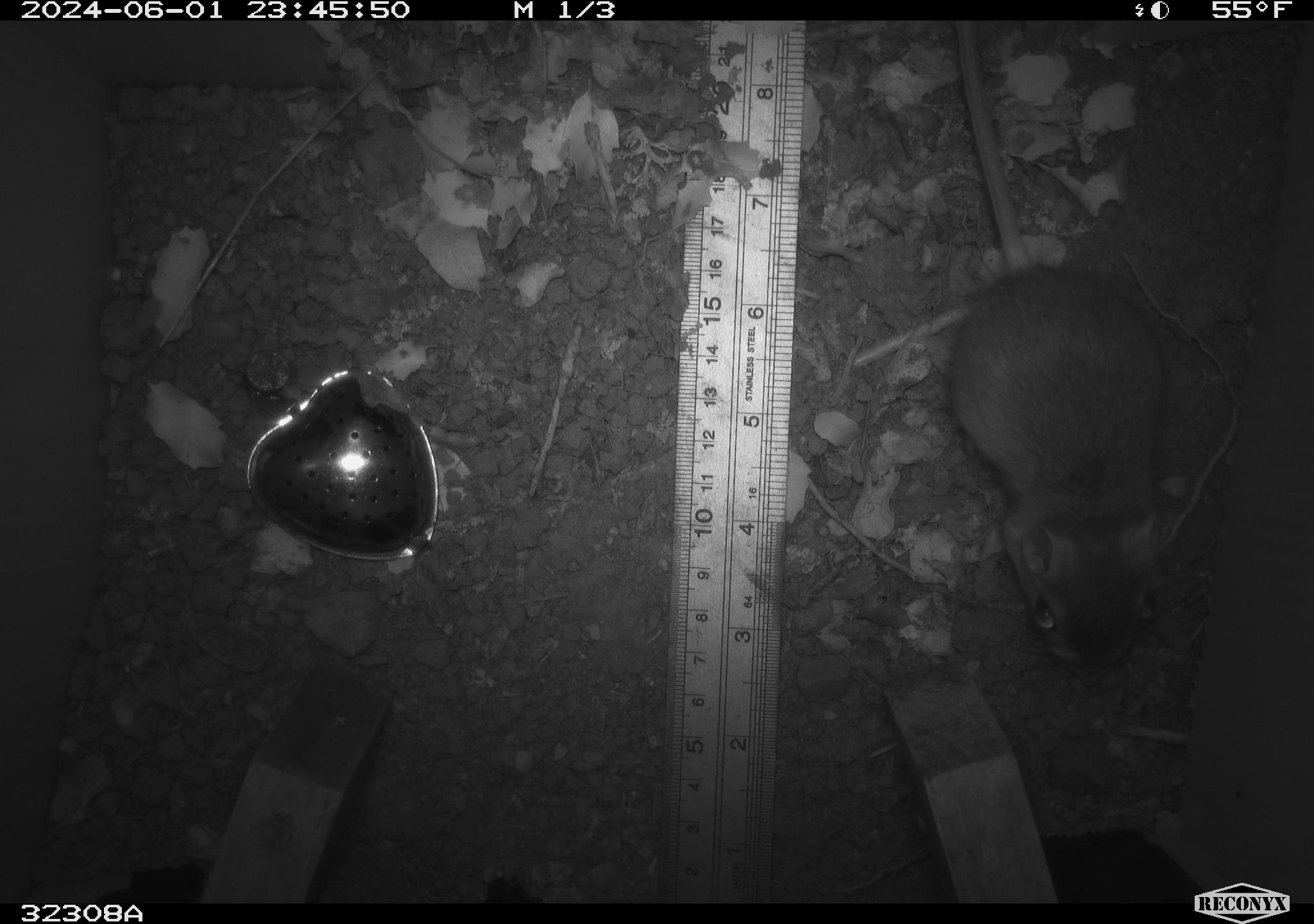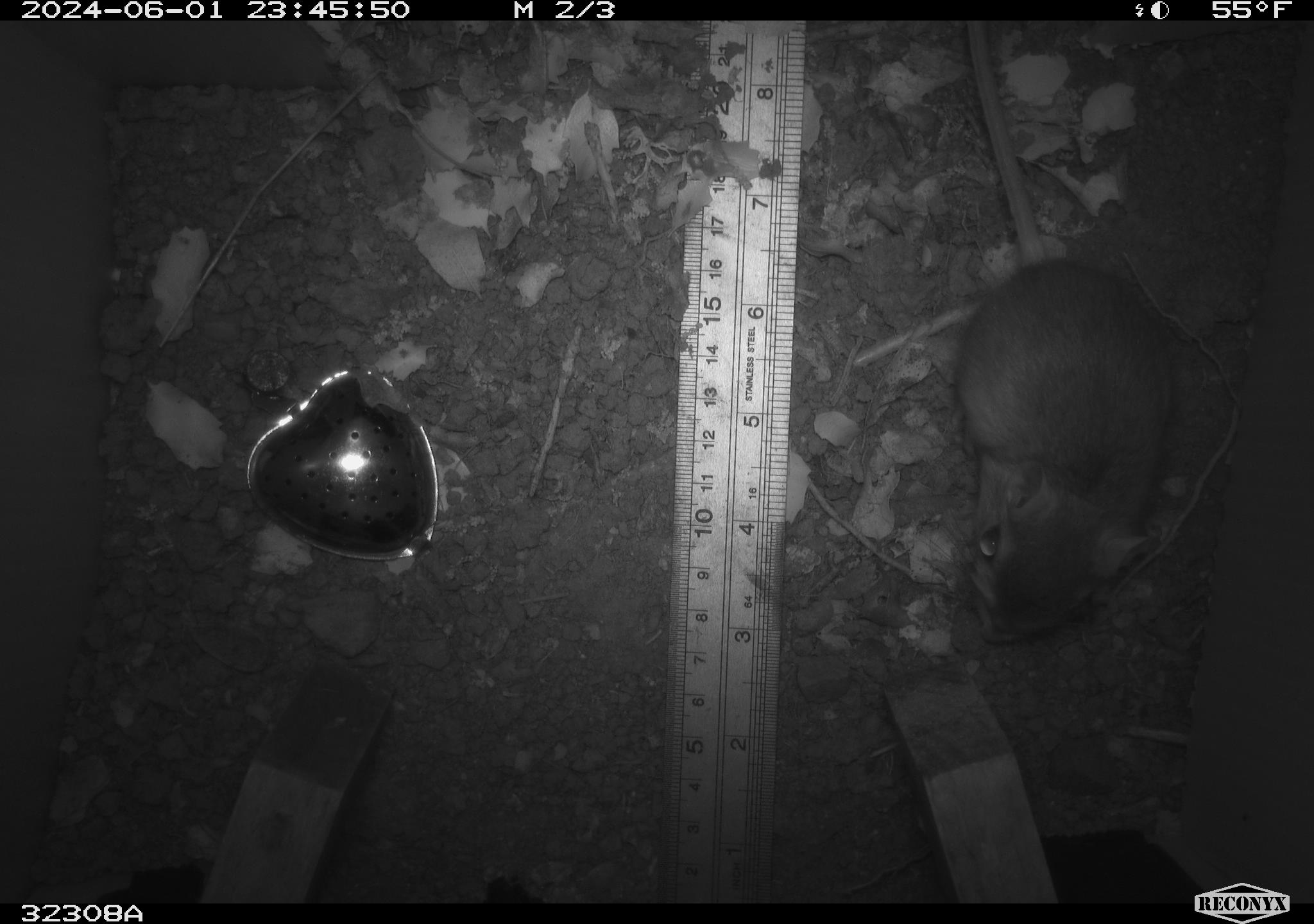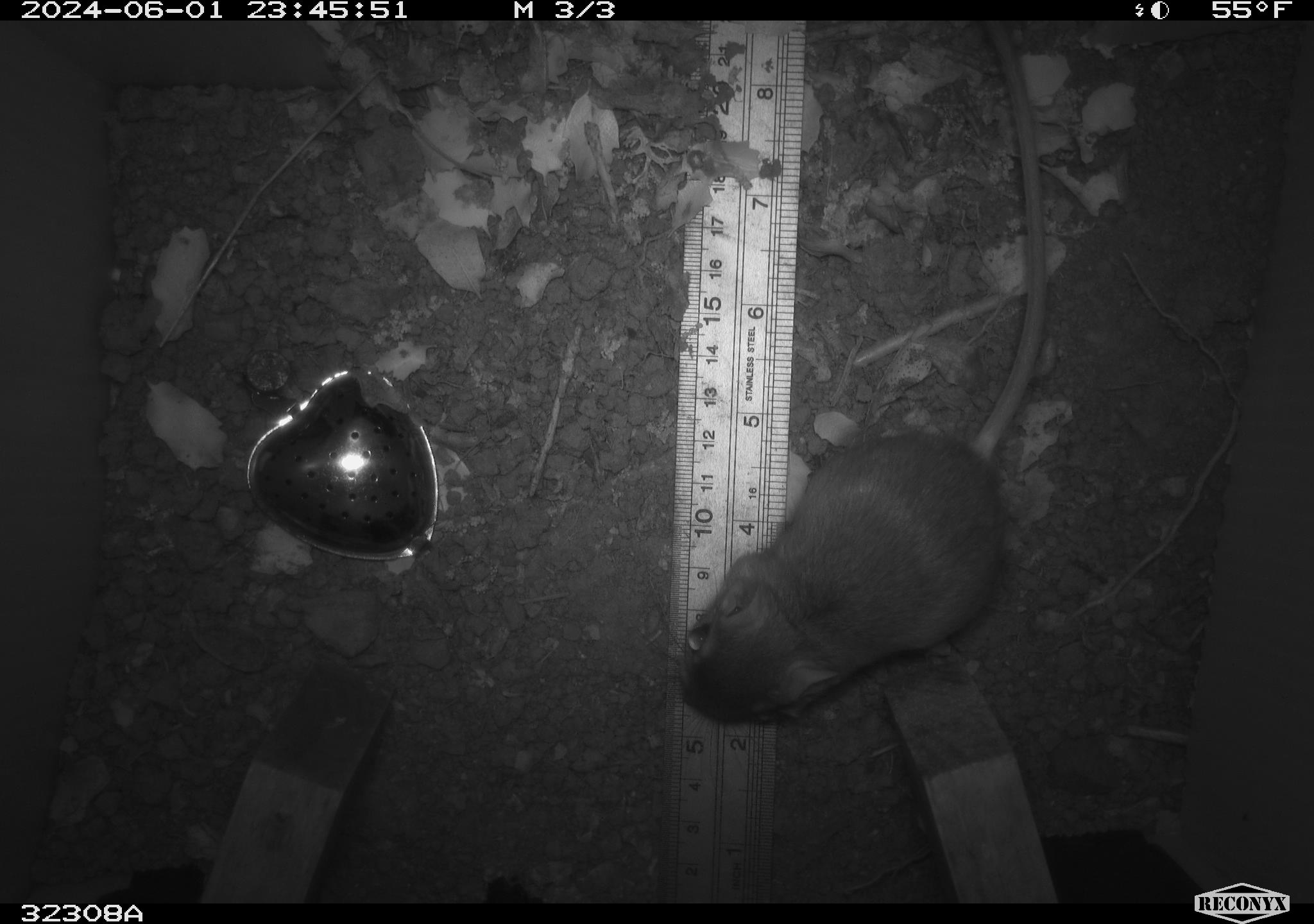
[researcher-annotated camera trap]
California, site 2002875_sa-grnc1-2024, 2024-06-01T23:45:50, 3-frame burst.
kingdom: Animalia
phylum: Chordata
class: Mammalia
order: Rodentia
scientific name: Rodentia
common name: rodent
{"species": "rodent (Rodentia)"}